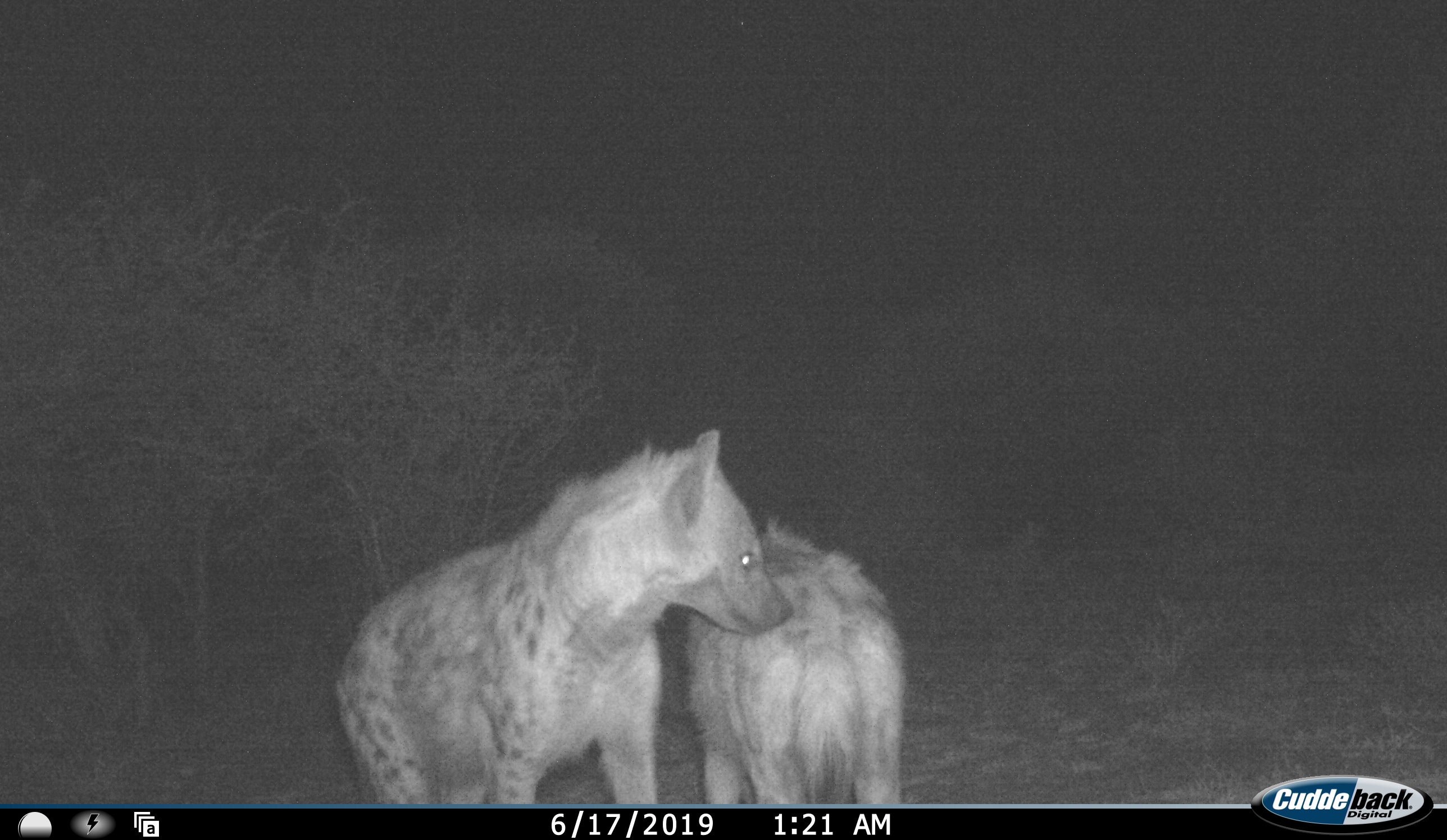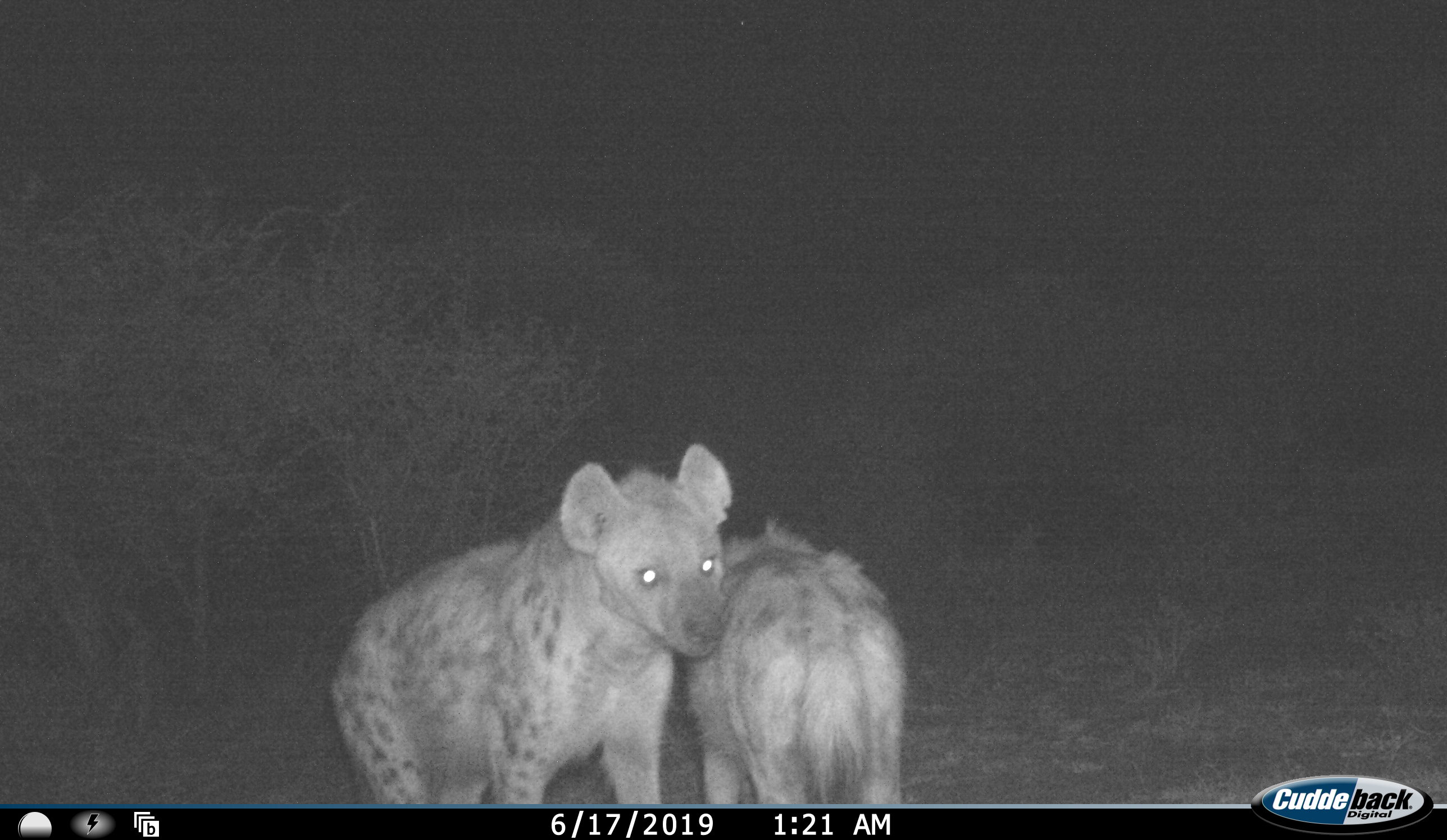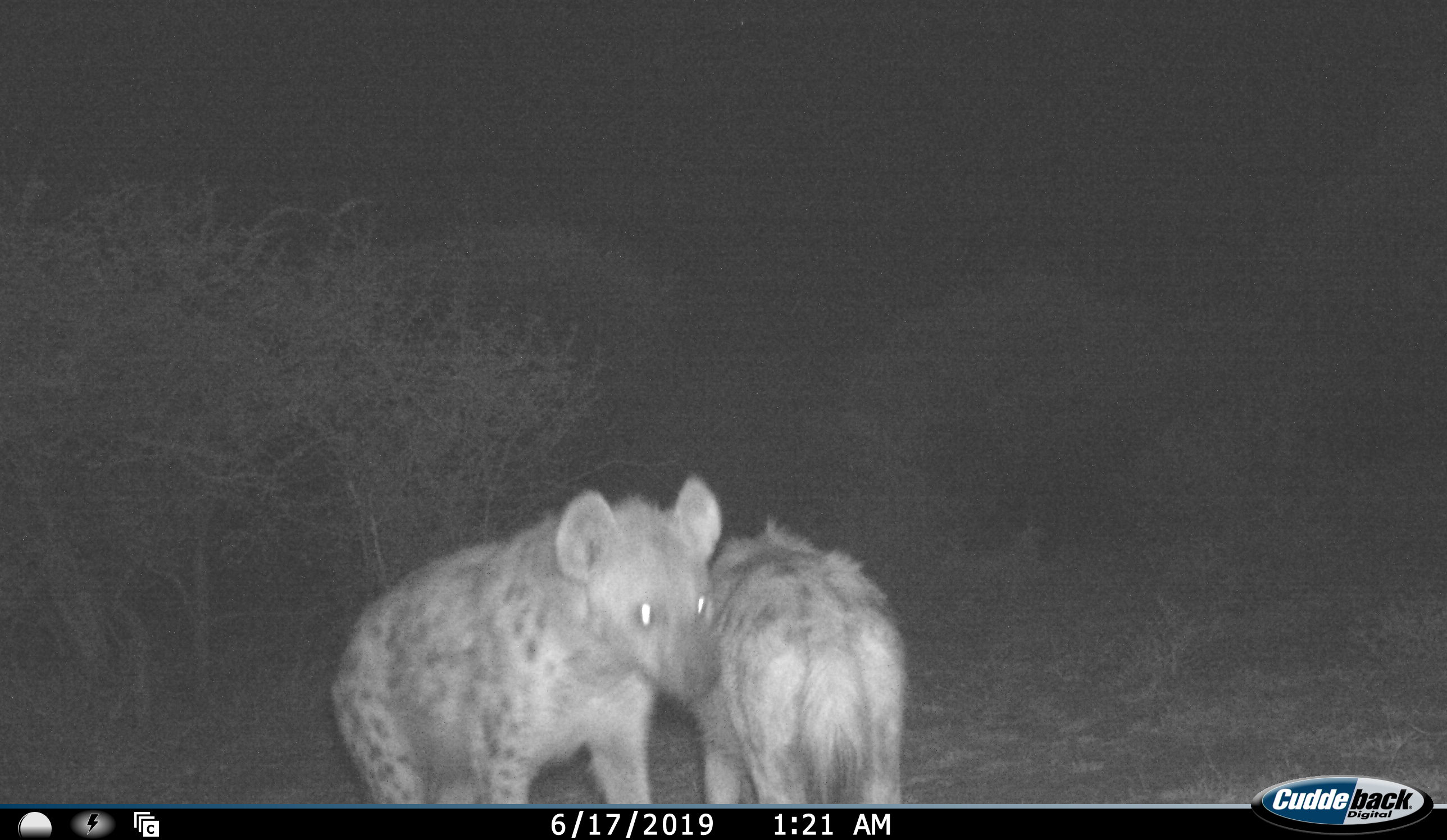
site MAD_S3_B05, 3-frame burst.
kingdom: Animalia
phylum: Chordata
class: Mammalia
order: Carnivora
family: Hyaenidae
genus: Crocuta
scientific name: Crocuta crocuta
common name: spotted hyena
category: hyenaspotted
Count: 2.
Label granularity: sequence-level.